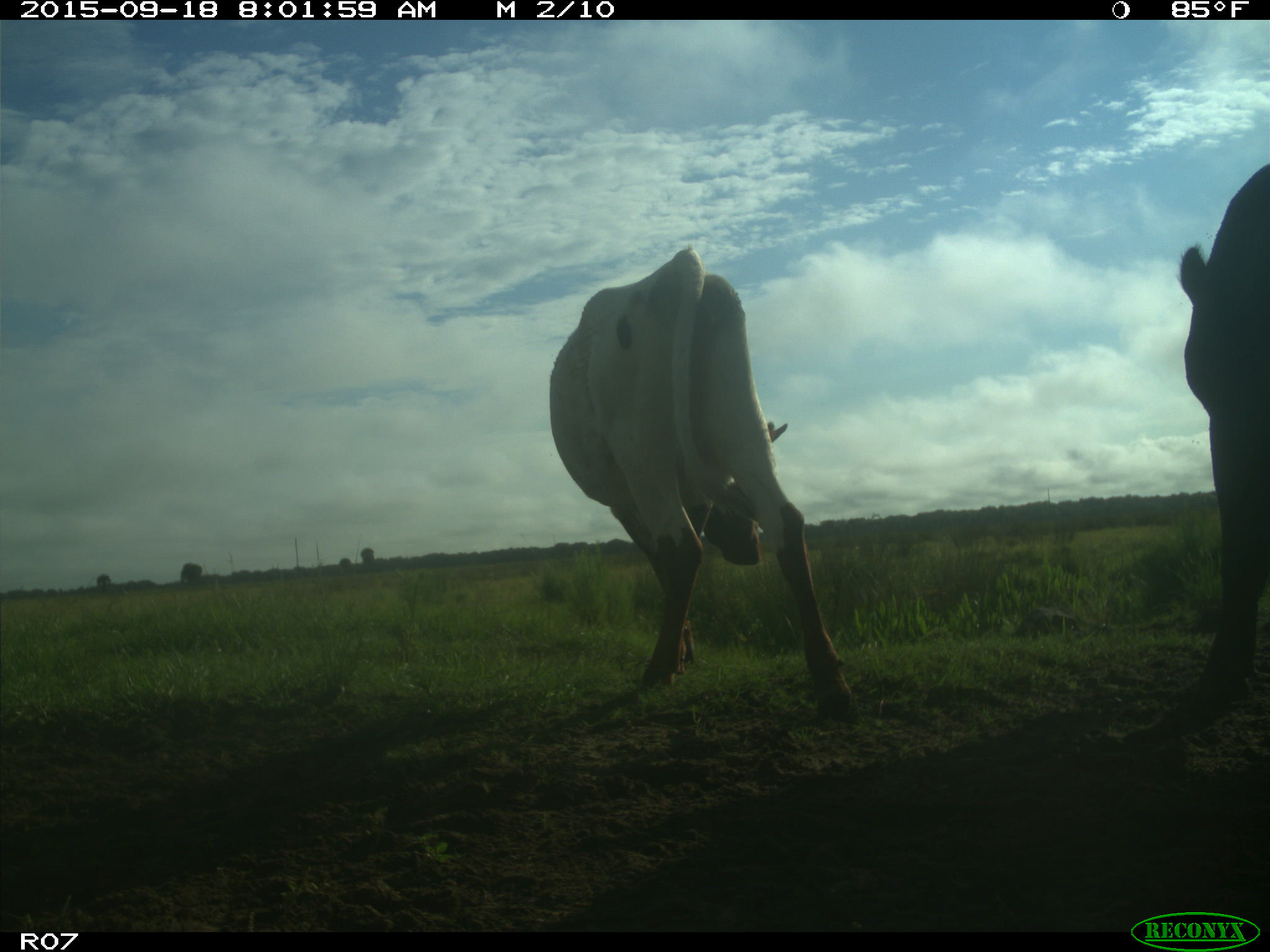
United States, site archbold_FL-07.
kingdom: Animalia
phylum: Chordata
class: Mammalia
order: Artiodactyla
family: Bovidae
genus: Bos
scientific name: Bos taurus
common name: domestic cow